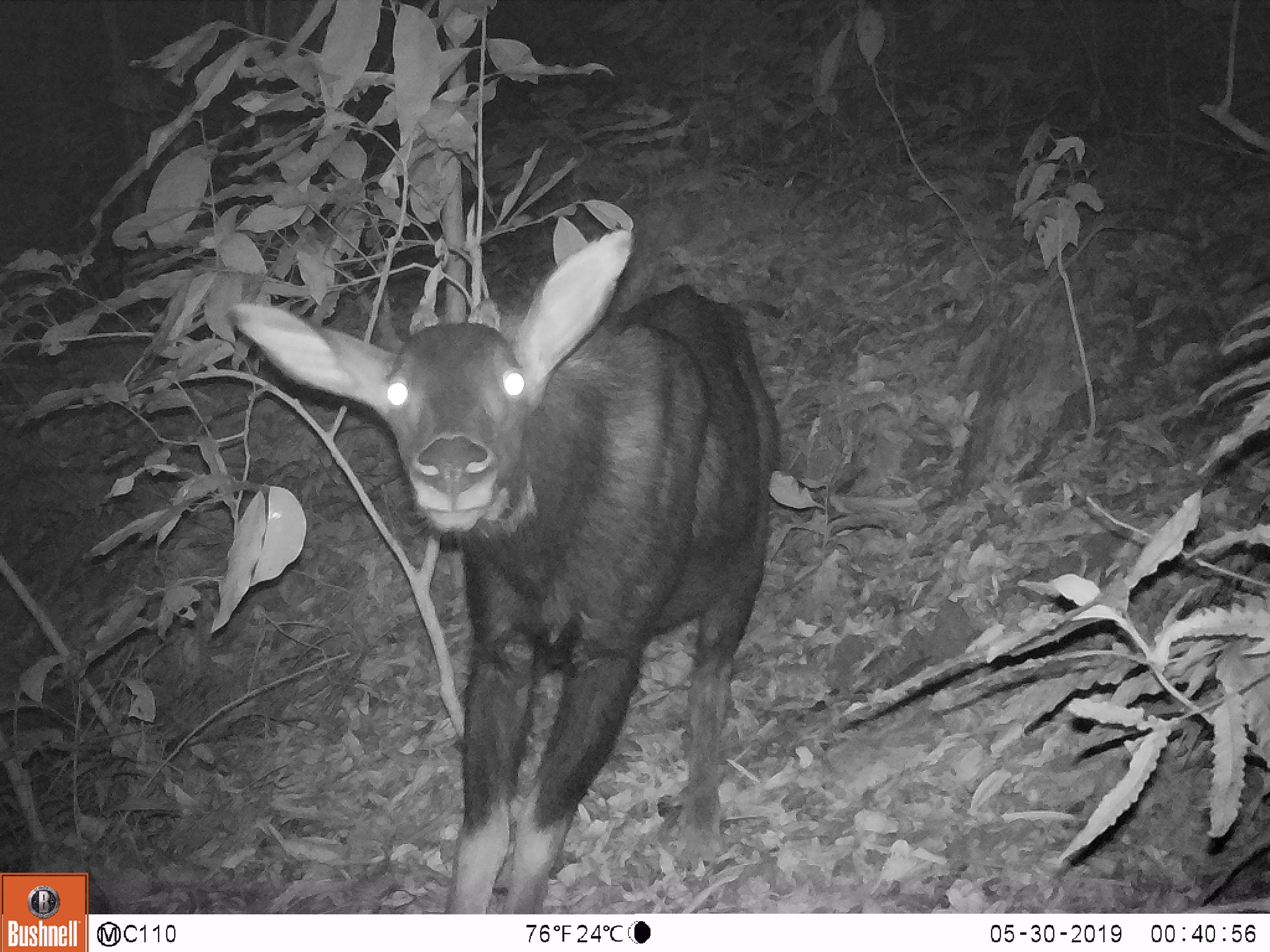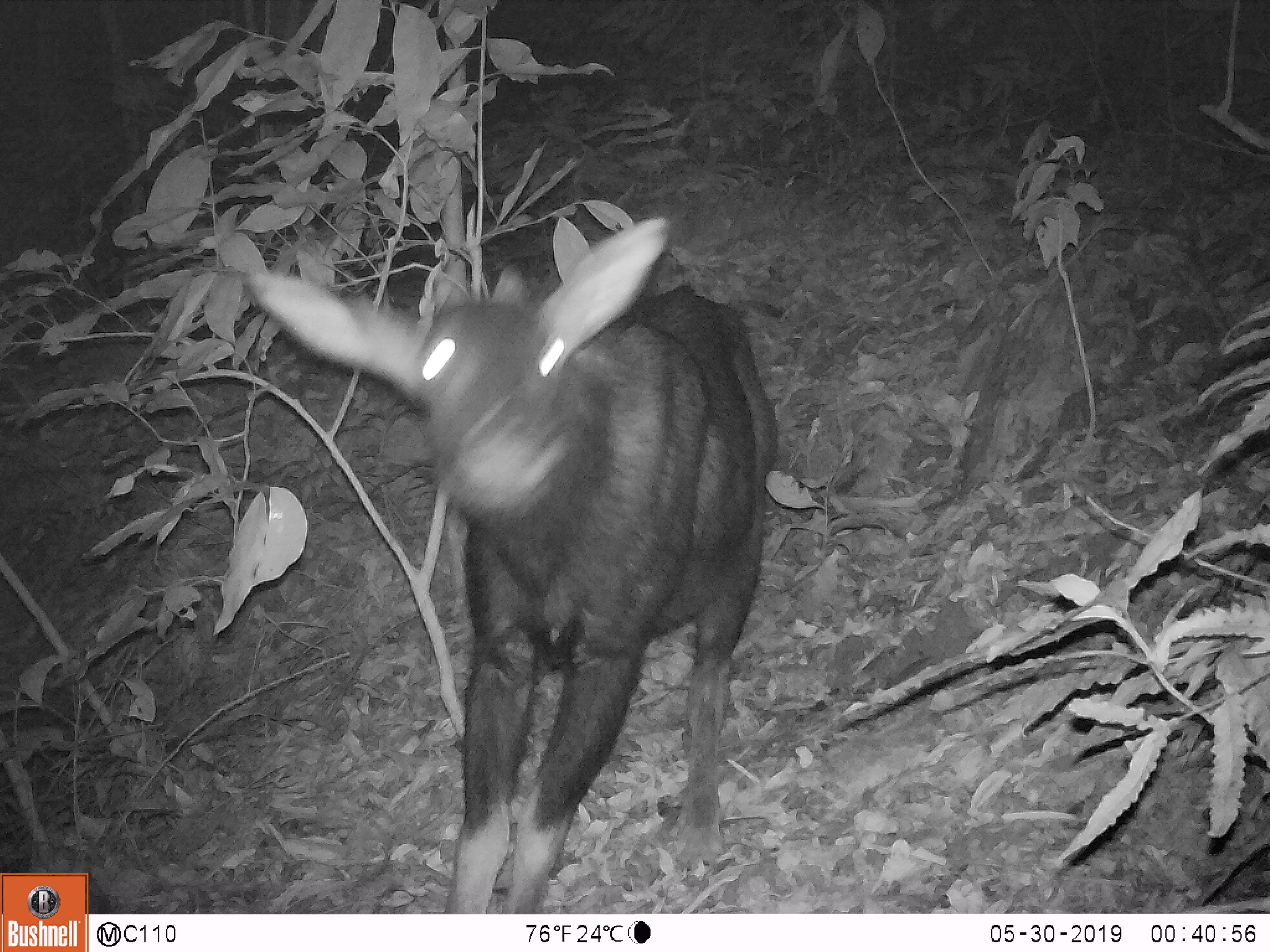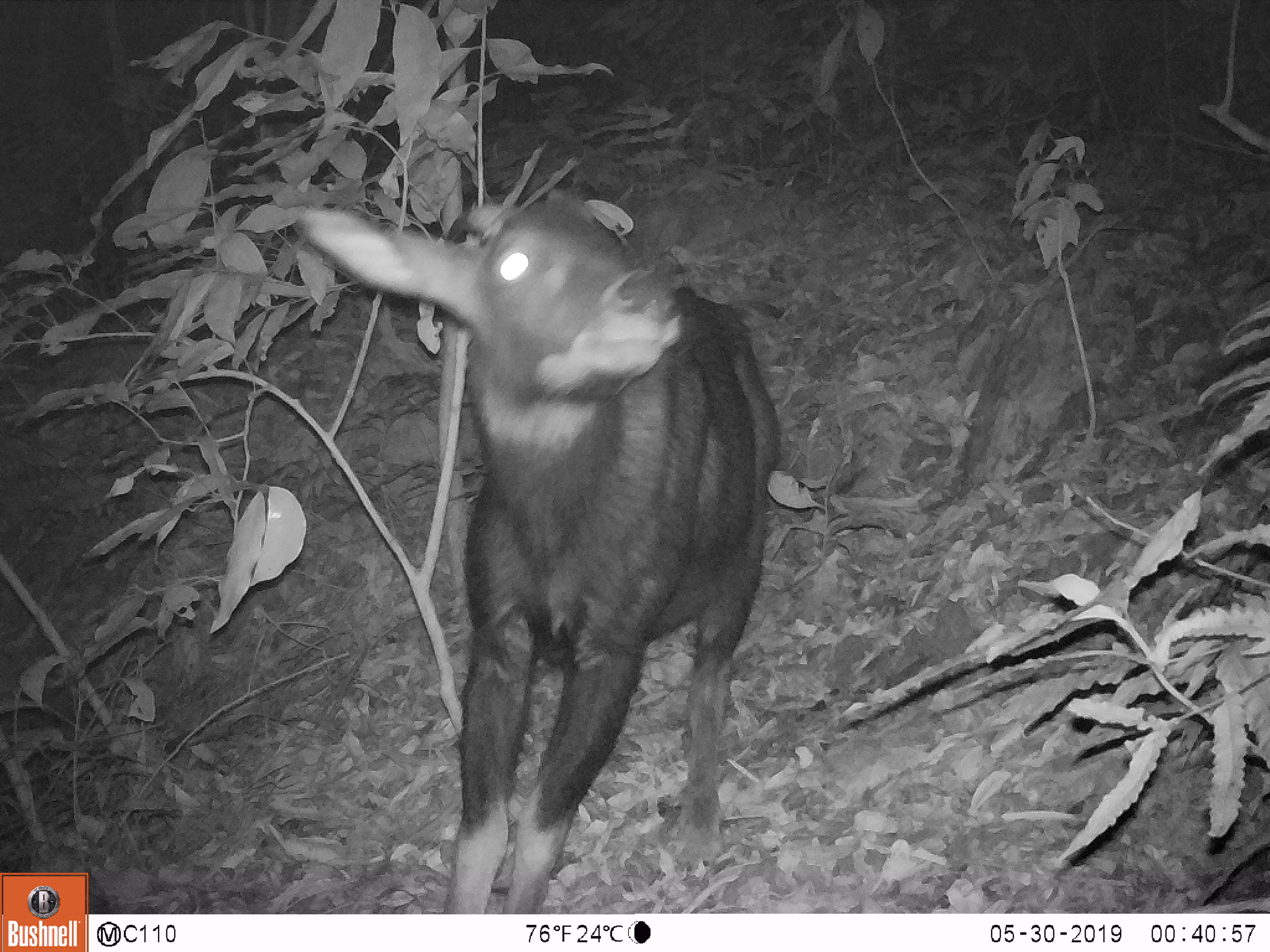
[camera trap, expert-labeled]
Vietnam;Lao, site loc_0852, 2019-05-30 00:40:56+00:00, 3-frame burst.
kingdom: Animalia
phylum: Chordata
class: Mammalia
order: Artiodactyla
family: Bovidae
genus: Capricornis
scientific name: Capricornis sumatraensis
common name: chinese serow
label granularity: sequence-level